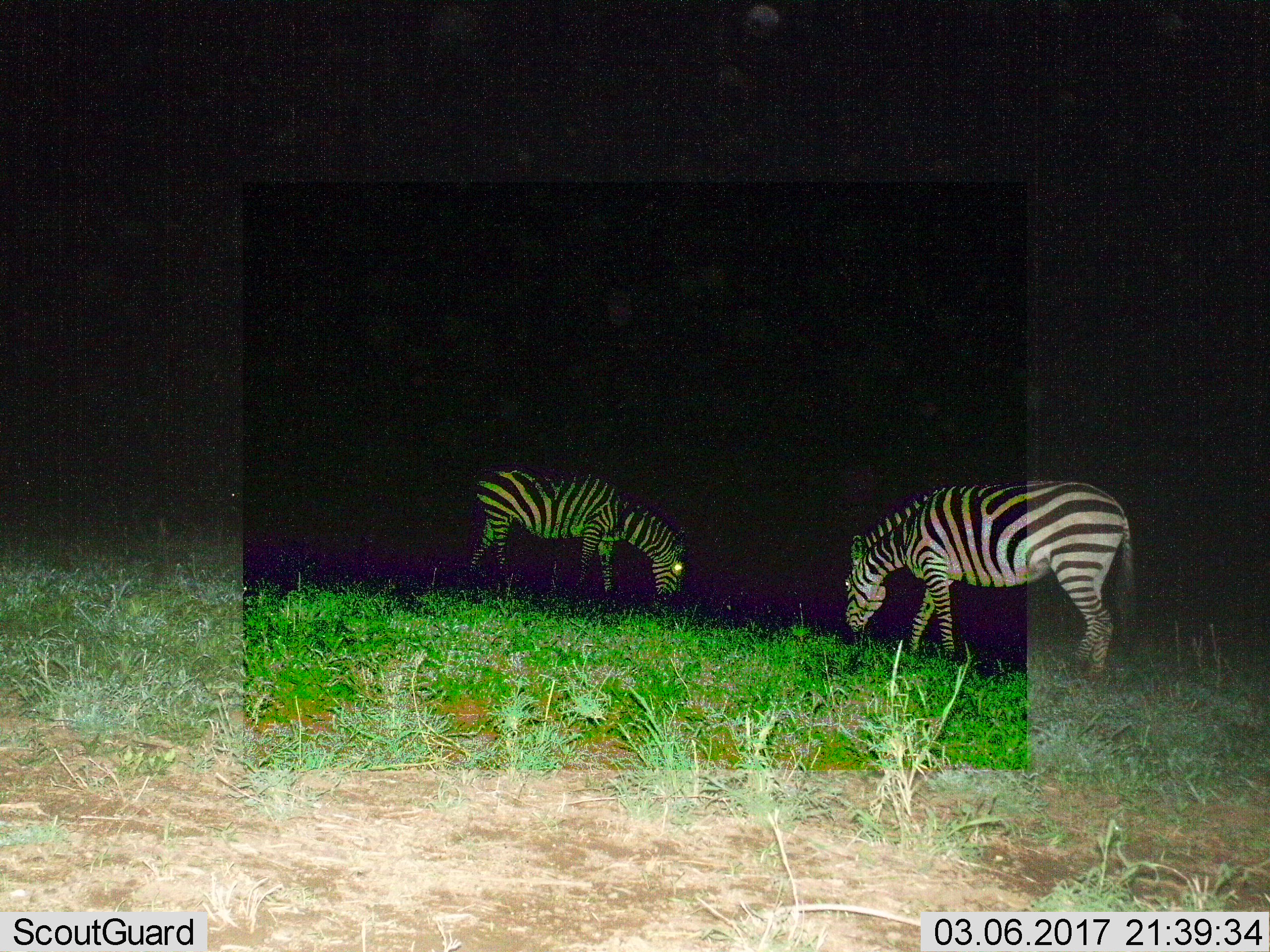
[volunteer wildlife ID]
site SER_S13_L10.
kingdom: Animalia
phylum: Chordata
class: Mammalia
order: Perissodactyla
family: Equidae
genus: Equus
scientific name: Equus quagga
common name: plains zebra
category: zebraplains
Zebraplains (plains zebra) (Equus quagga), count 2. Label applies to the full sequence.